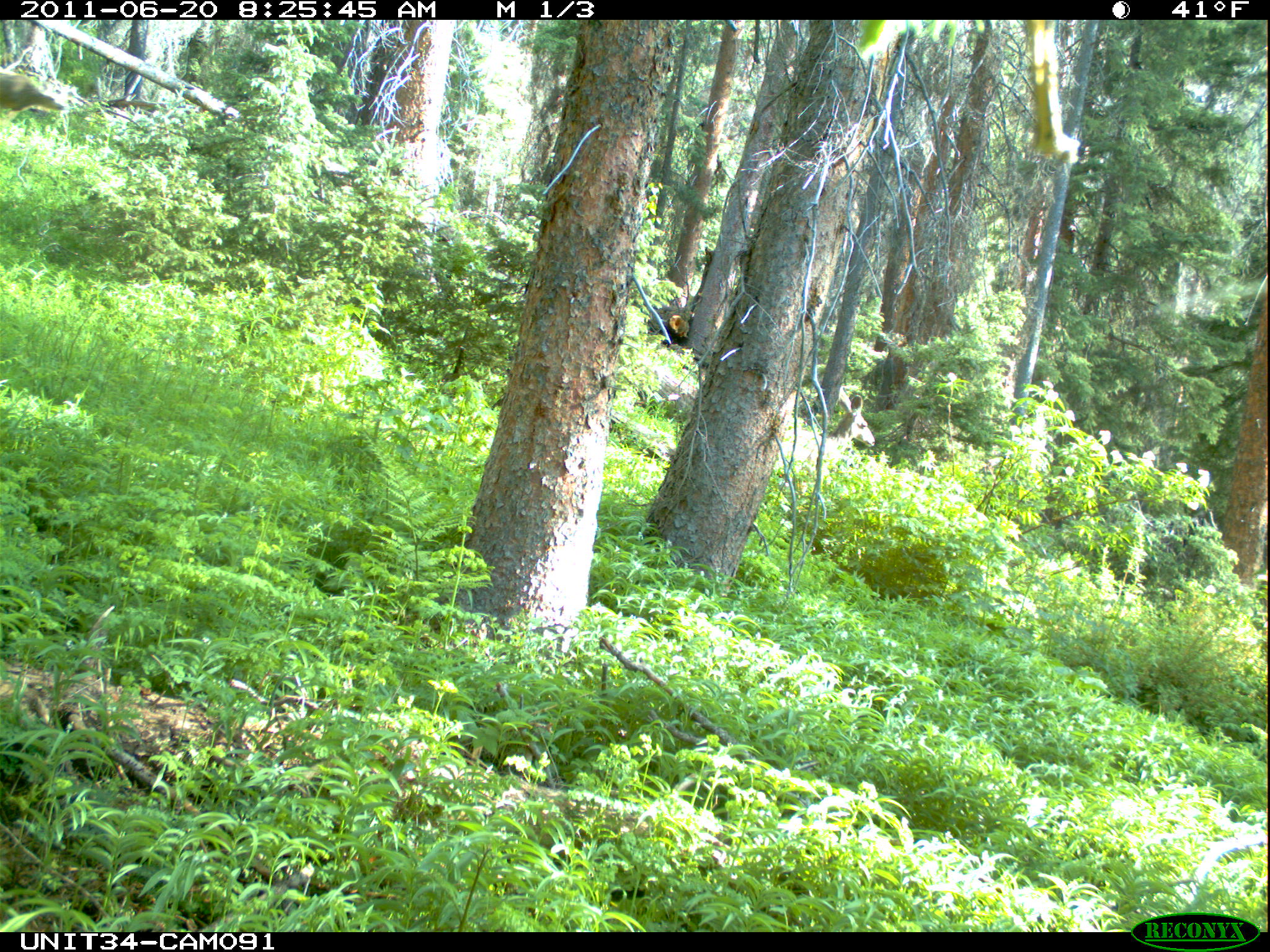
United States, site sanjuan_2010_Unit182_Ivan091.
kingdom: Animalia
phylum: Chordata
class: Mammalia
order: Artiodactyla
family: Cervidae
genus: Odocoileus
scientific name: Odocoileus hemionus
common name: mule deer